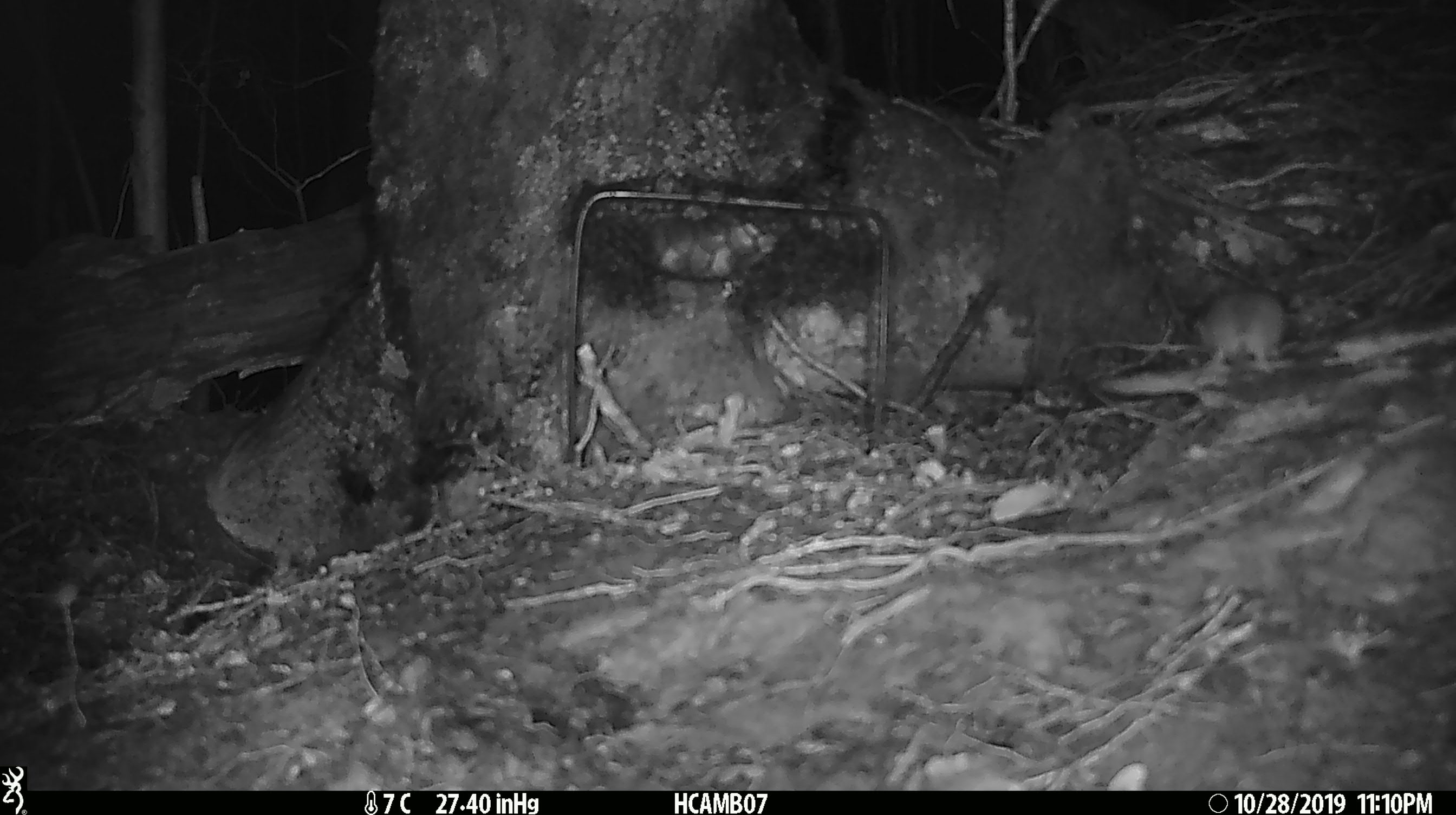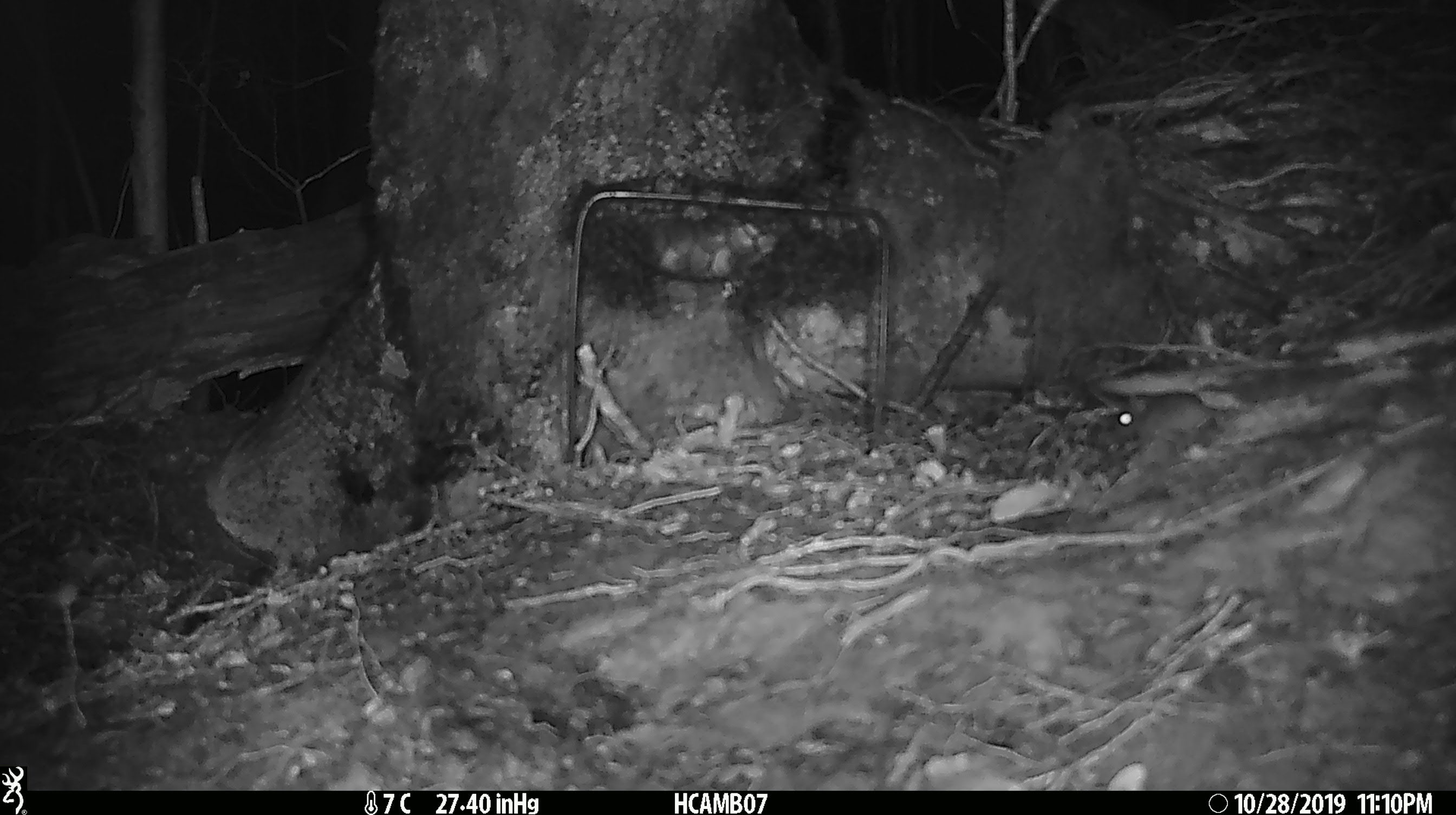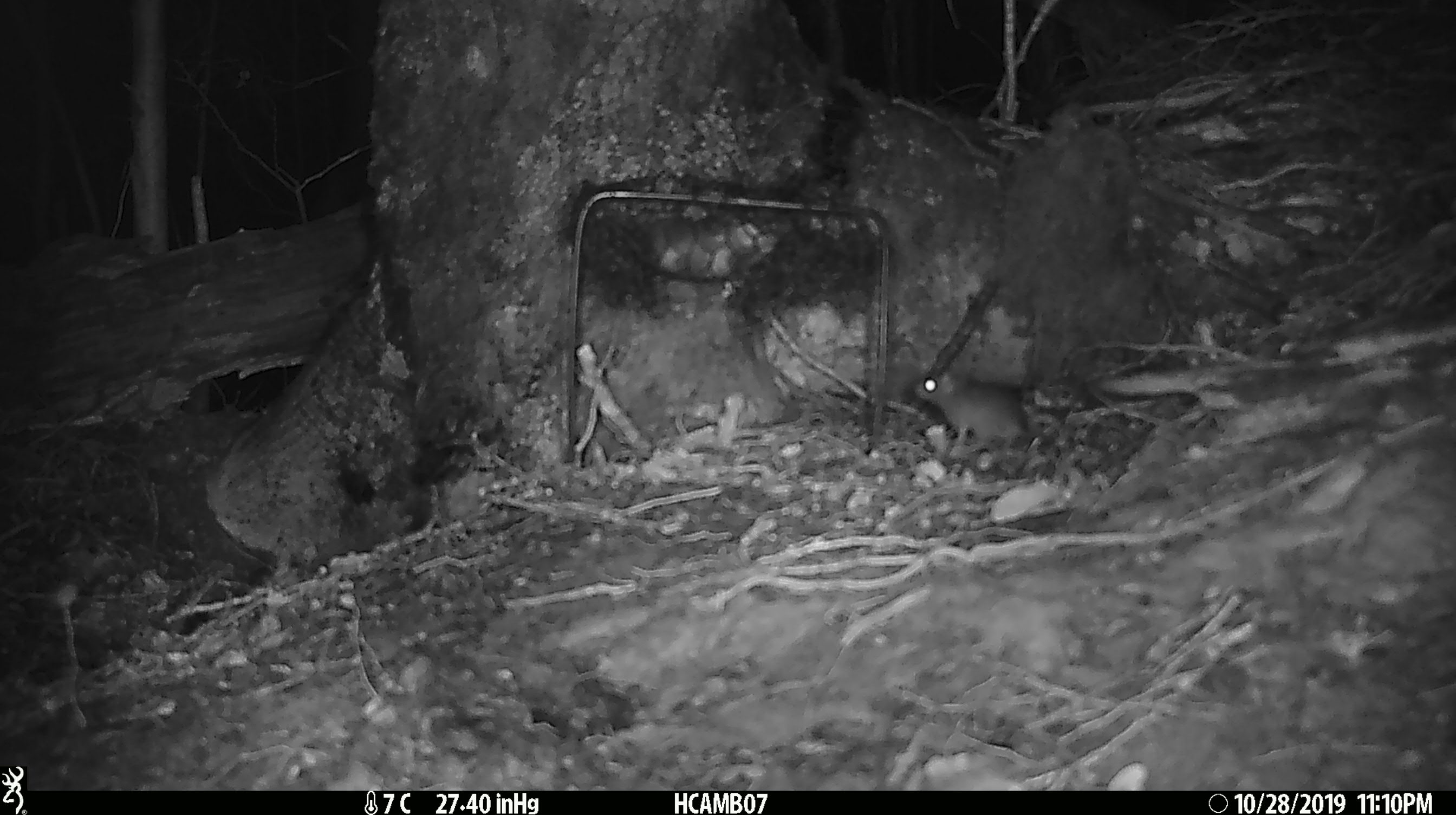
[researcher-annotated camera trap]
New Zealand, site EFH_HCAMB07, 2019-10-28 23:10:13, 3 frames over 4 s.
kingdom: Animalia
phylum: Chordata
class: Mammalia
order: Rodentia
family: Muridae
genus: Mus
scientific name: Mus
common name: mouse